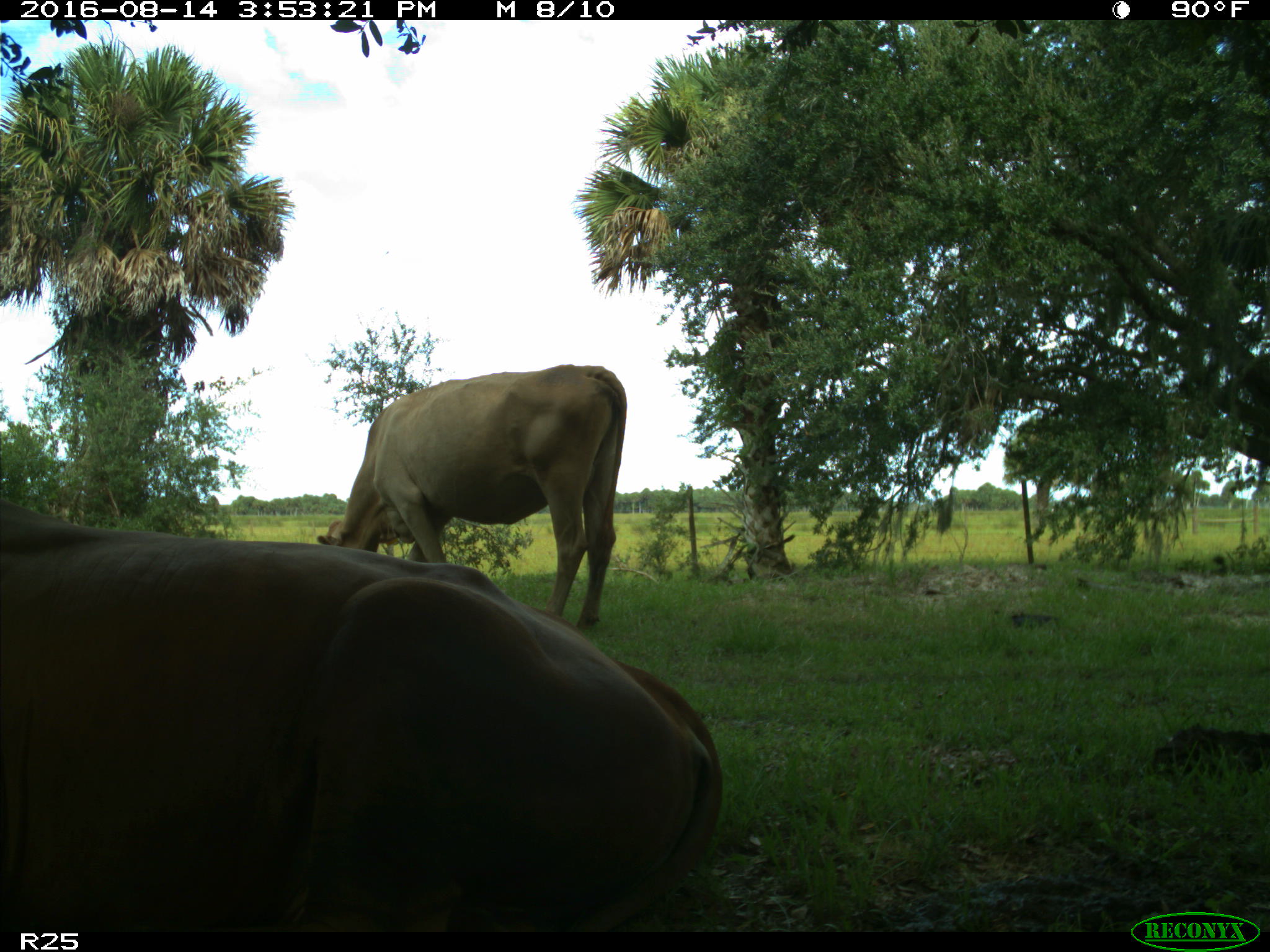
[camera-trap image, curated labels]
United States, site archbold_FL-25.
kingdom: Animalia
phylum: Chordata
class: Mammalia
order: Artiodactyla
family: Bovidae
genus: Bos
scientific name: Bos taurus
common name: domestic cow